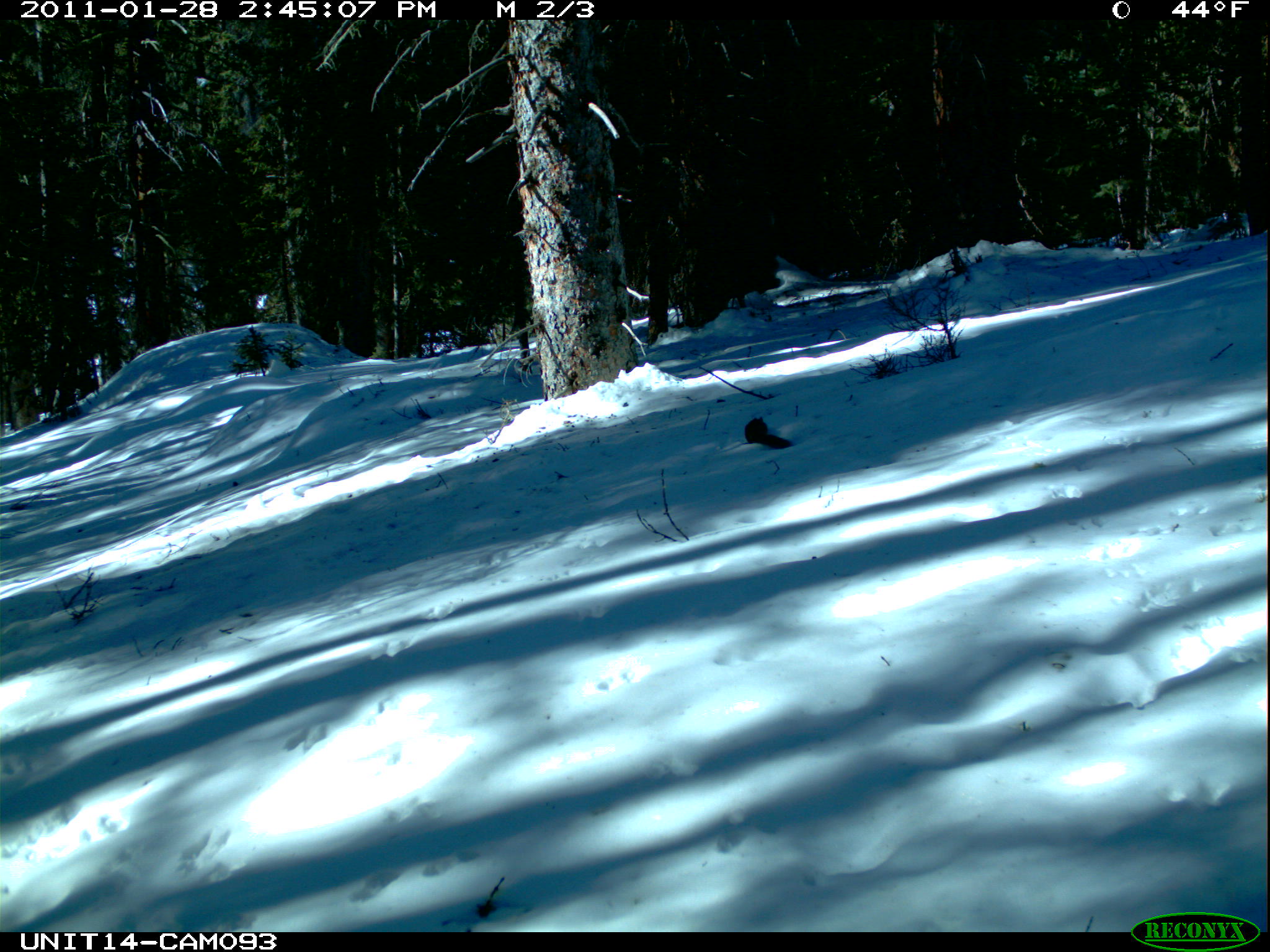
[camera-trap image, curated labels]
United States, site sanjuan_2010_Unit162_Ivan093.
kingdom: Animalia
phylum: Chordata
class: Mammalia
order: Rodentia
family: Sciuridae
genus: Tamiasciurus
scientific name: Tamiasciurus hudsonicus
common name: american red squirrel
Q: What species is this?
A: Tamiasciurus hudsonicus (american red squirrel).